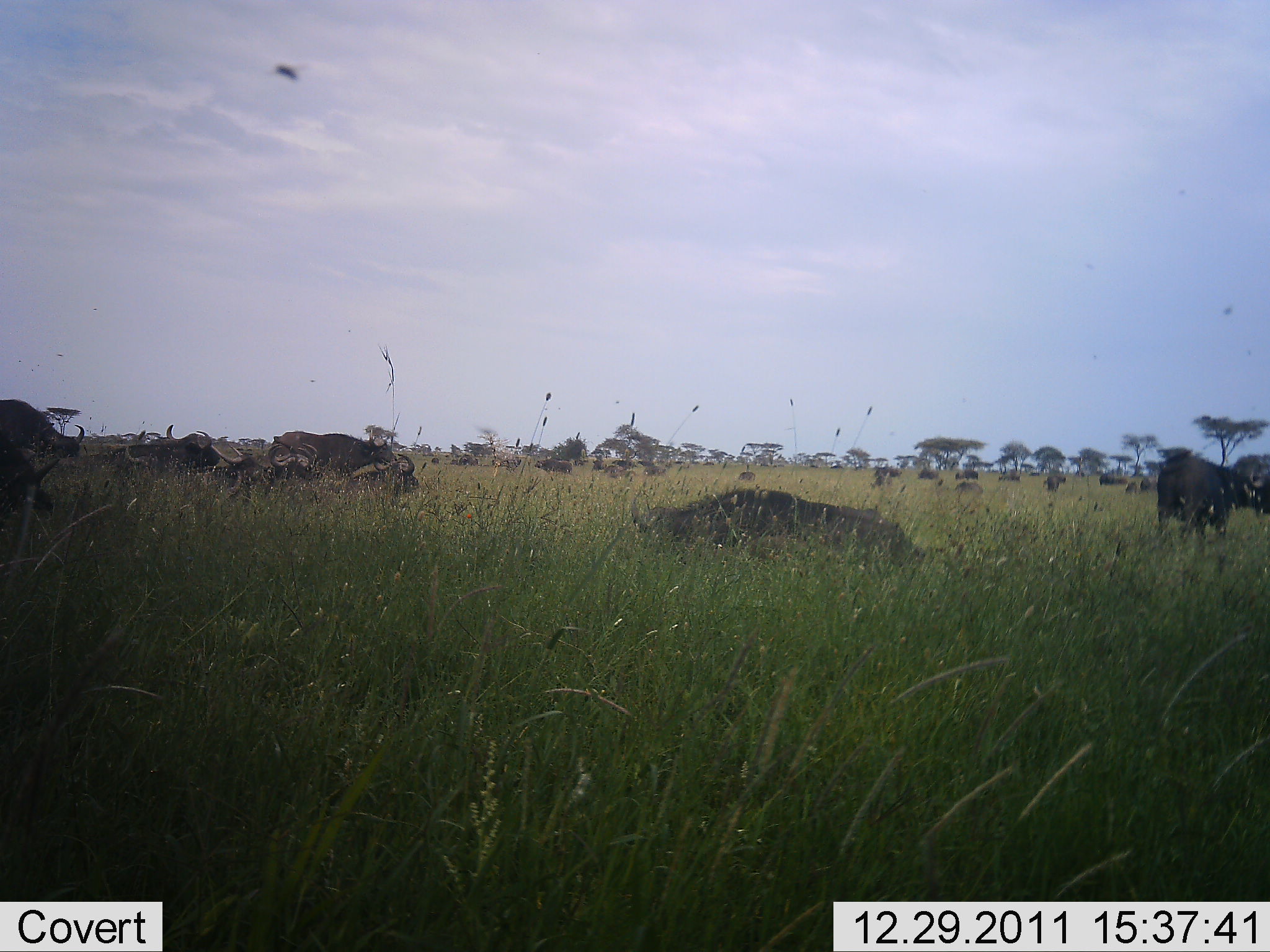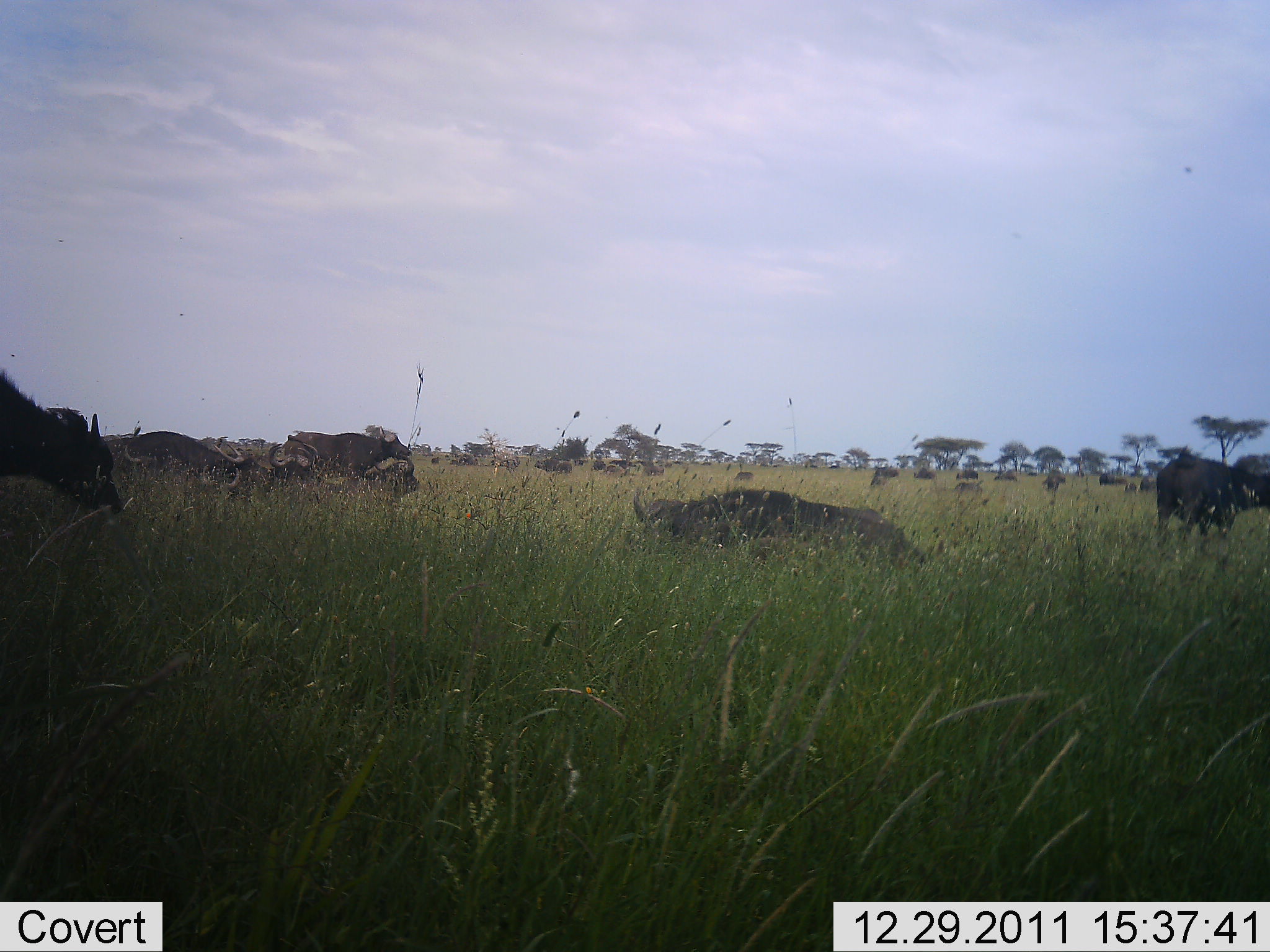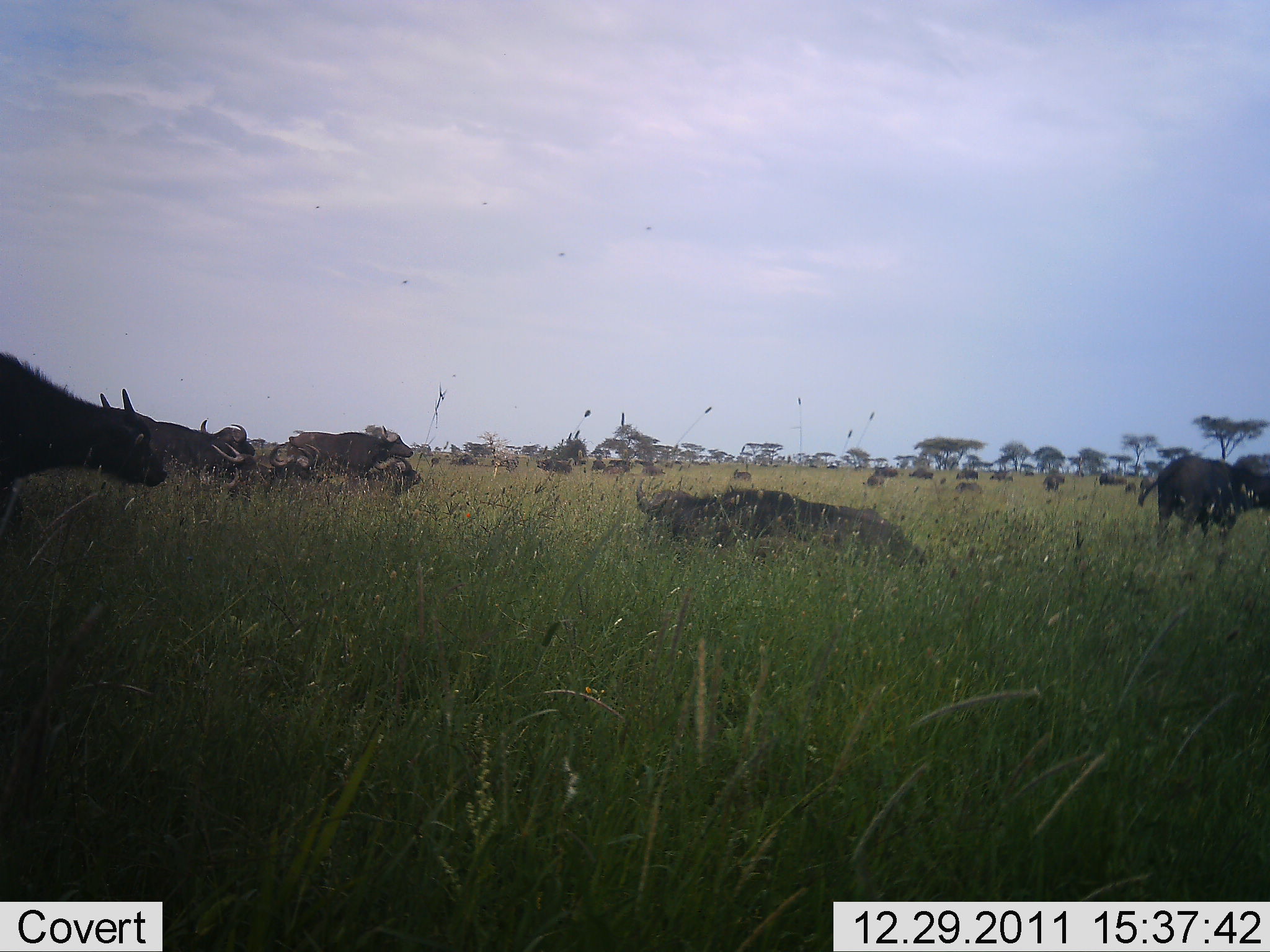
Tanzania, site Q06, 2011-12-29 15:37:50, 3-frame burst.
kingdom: Animalia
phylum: Chordata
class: Mammalia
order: Artiodactyla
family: Bovidae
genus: Syncerus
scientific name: Syncerus caffer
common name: cape buffalo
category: buffalo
Buffalo (cape buffalo) (Syncerus caffer), count 11-50. Behavior (volunteer vote fractions): standing 50%, resting 70%, moving 80%, interacting 10%. Young present (vote fraction): 0%. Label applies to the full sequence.